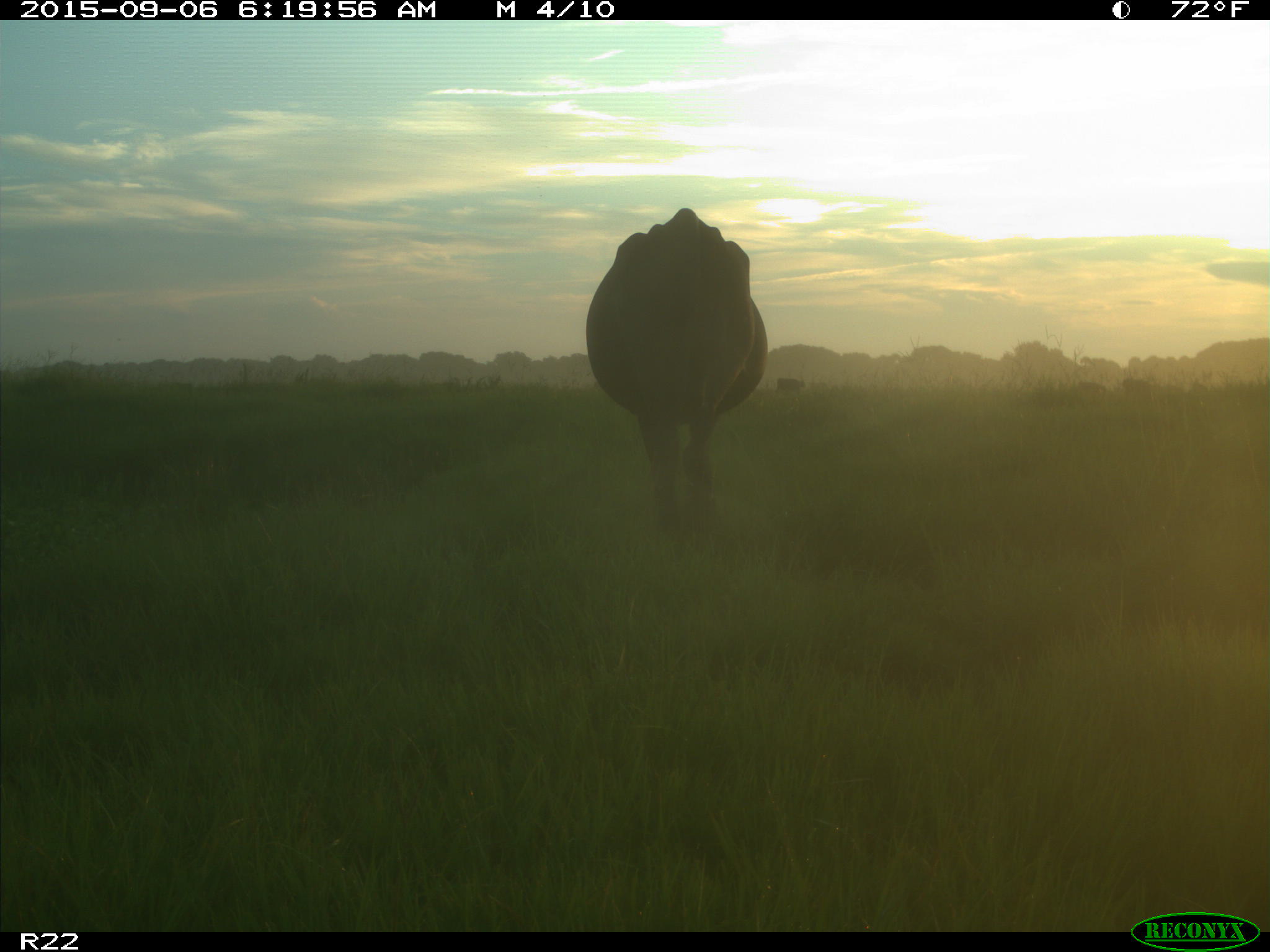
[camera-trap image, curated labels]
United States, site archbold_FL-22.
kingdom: Animalia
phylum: Chordata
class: Mammalia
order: Artiodactyla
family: Bovidae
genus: Bos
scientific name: Bos taurus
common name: domestic cow